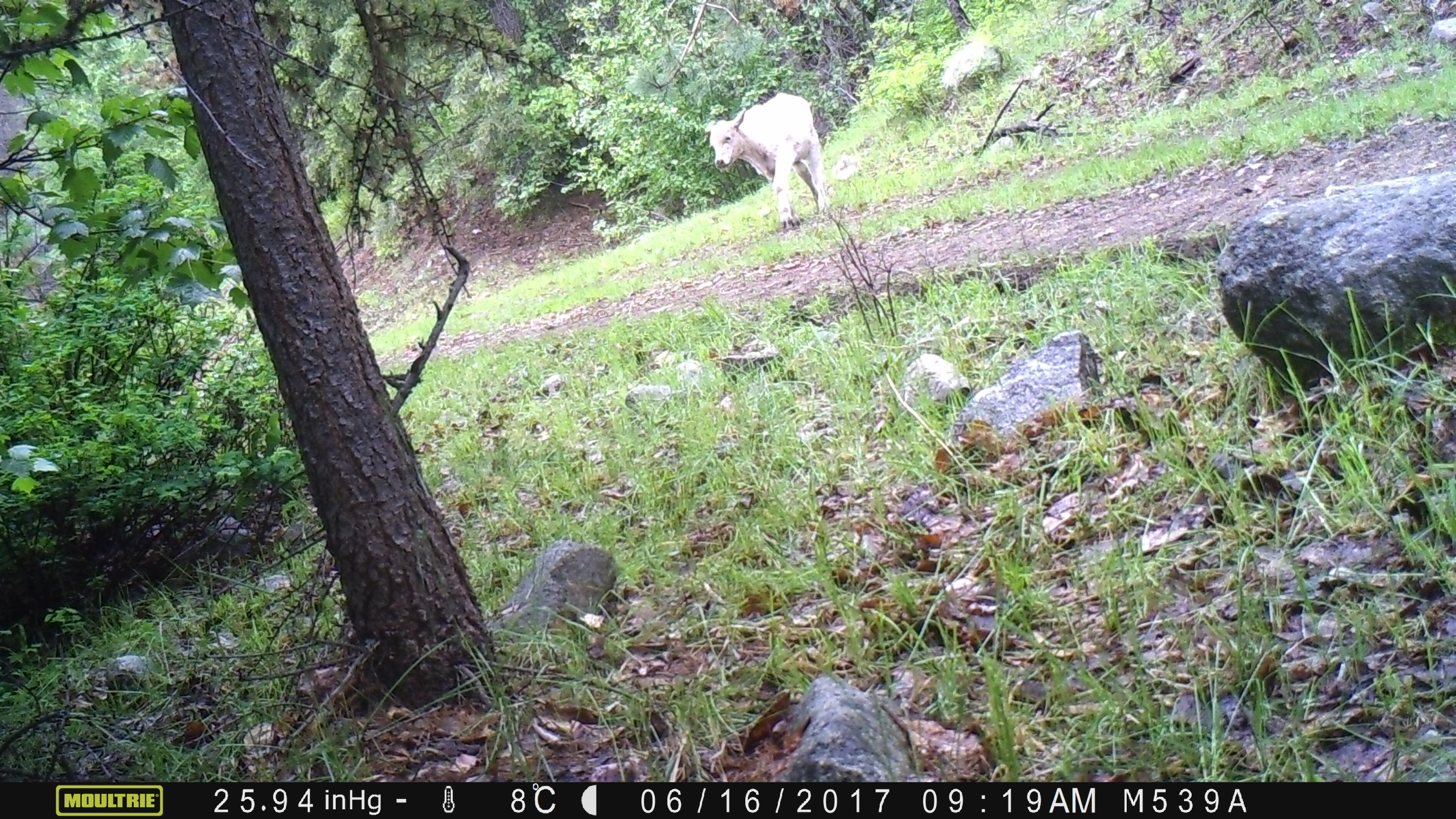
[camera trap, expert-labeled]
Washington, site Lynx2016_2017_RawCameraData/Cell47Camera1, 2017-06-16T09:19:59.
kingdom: Animalia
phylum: Chordata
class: Mammalia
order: Artiodactyla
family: Bovidae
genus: Bos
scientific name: Bos taurus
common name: domestic cattle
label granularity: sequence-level